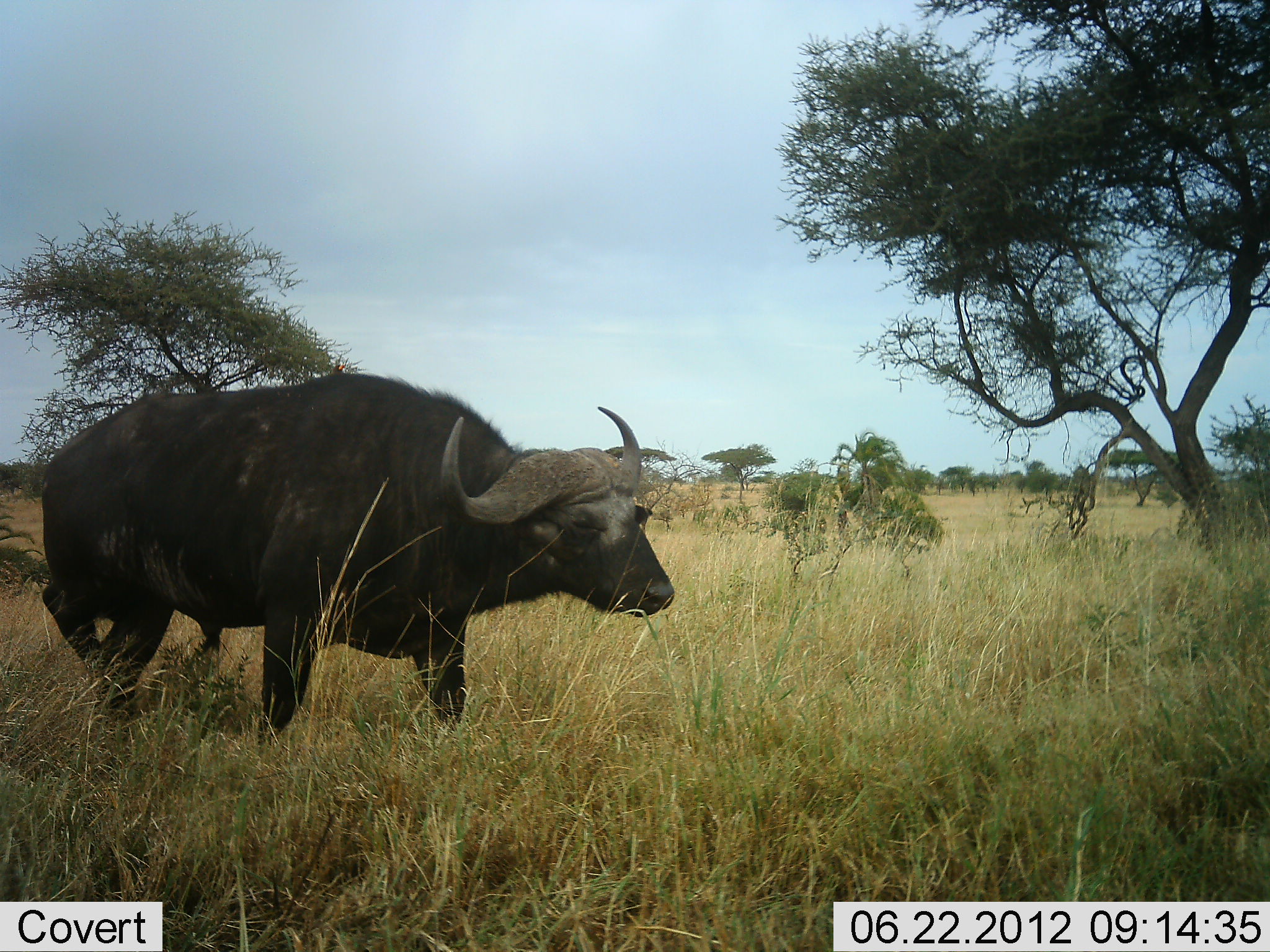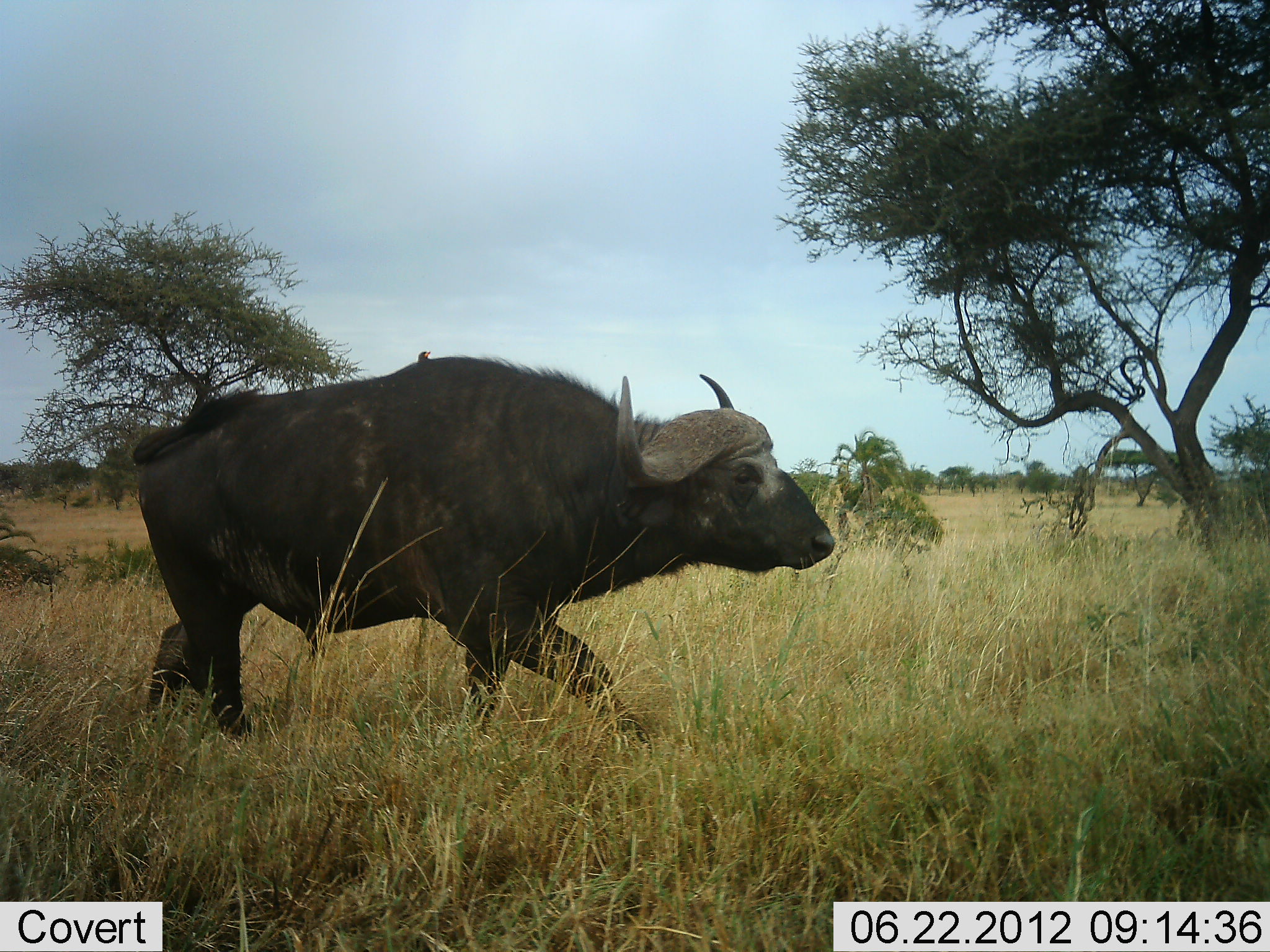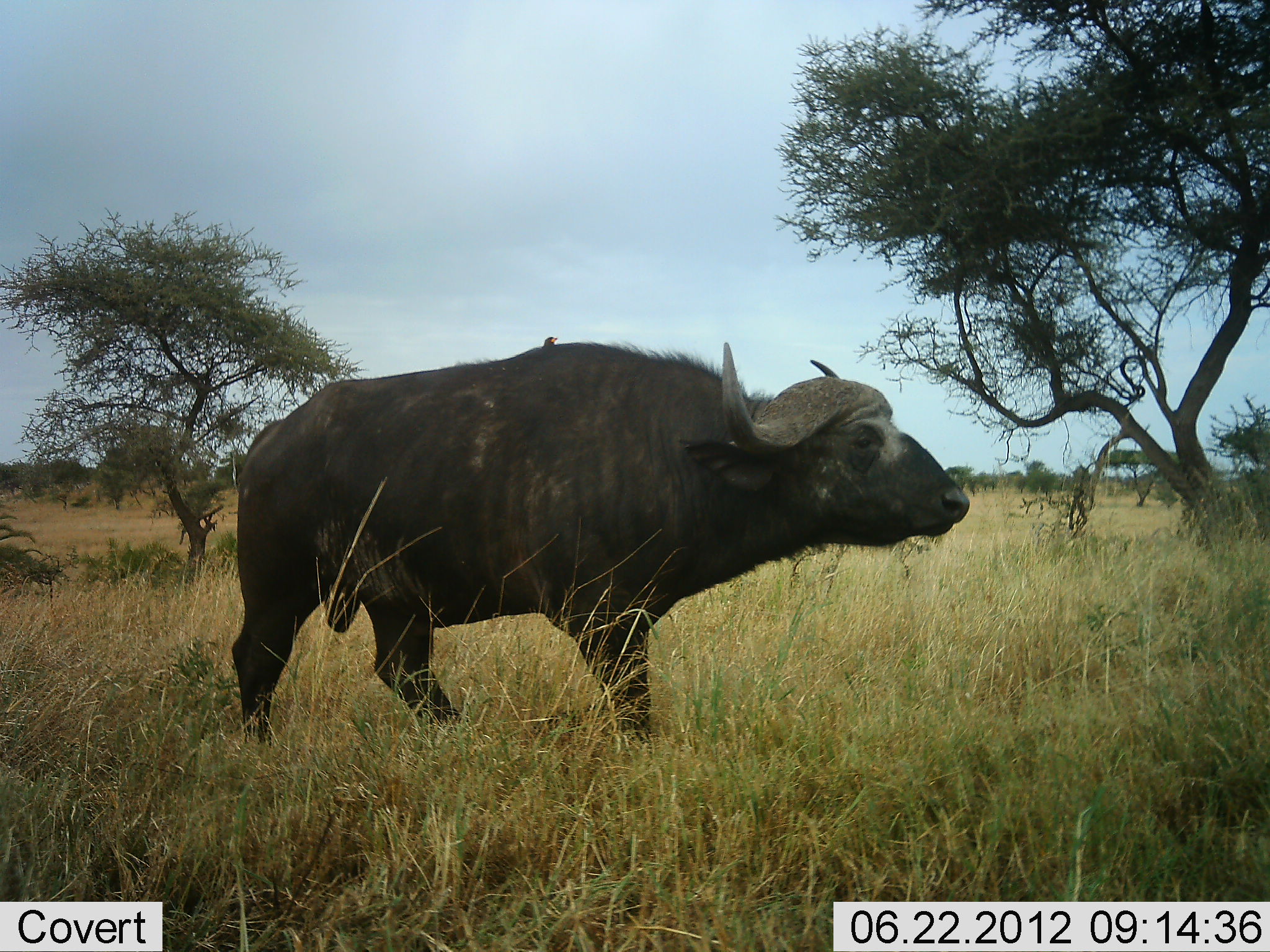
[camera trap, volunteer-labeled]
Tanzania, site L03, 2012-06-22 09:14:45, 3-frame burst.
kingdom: Animalia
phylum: Chordata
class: Mammalia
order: Artiodactyla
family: Bovidae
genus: Syncerus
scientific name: Syncerus caffer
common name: cape buffalo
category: buffalo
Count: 1.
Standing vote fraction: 0%.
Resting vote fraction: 0%.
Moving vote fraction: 100%.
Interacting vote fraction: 0%.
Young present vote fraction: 0%.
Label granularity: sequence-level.